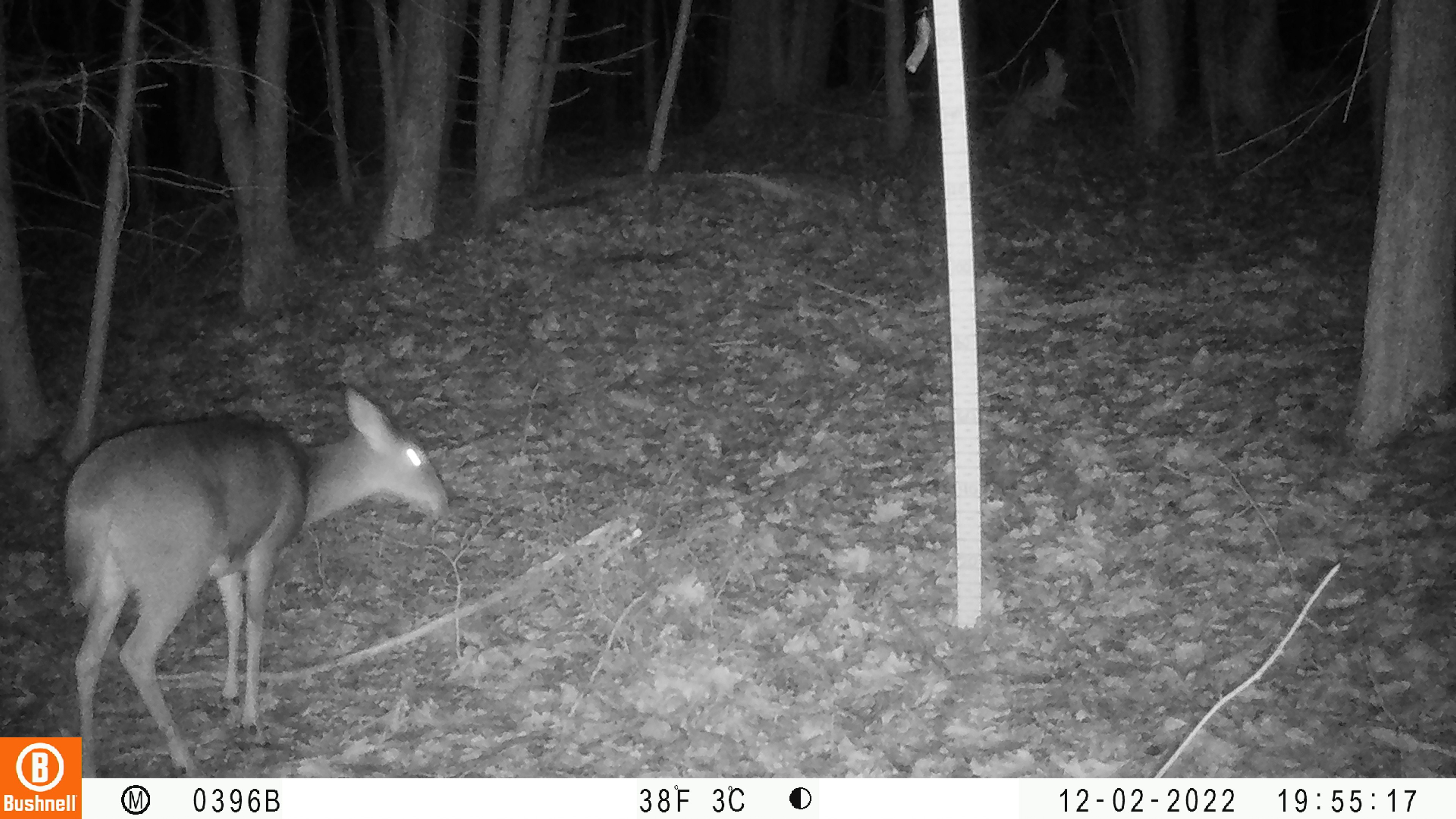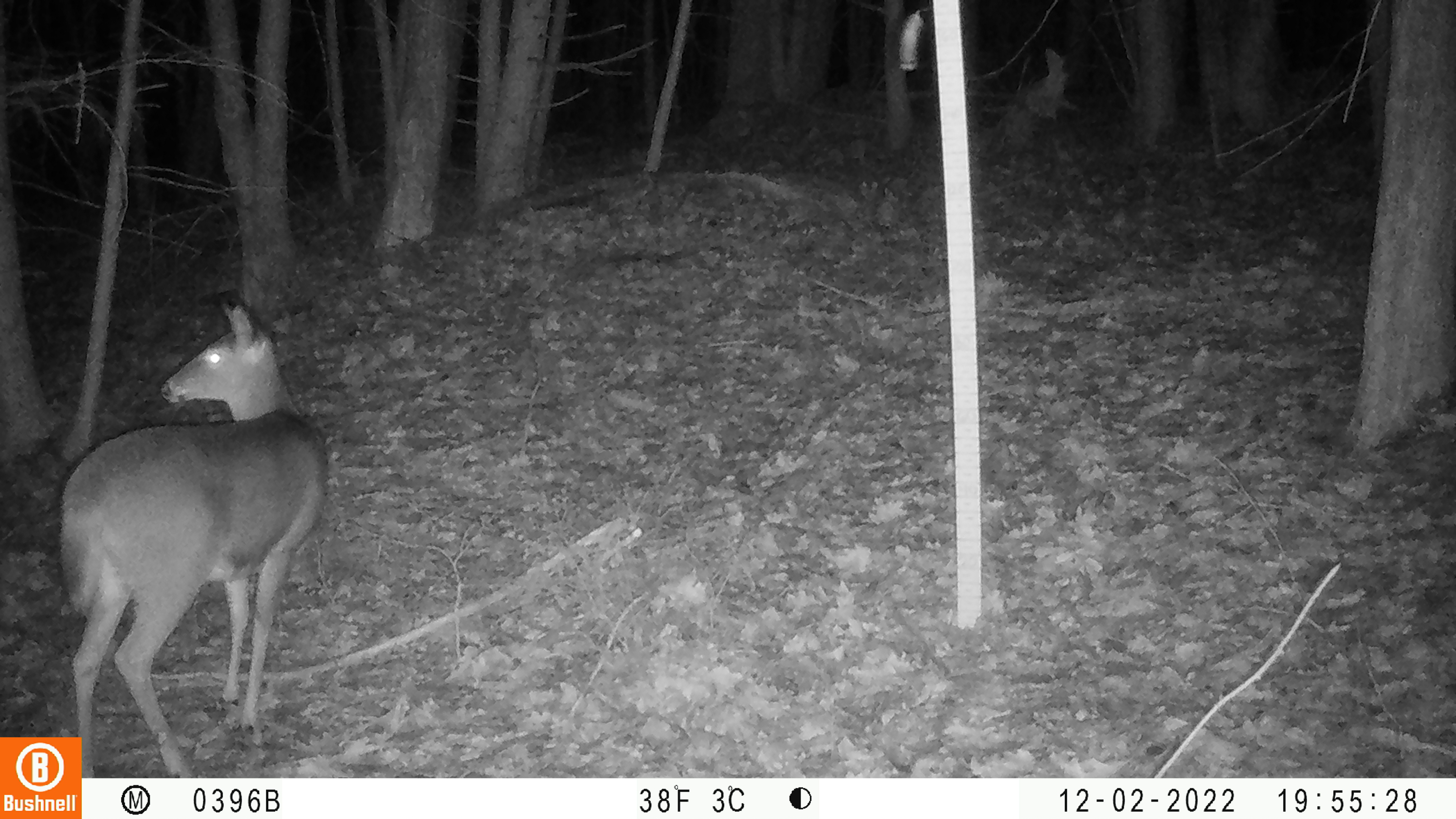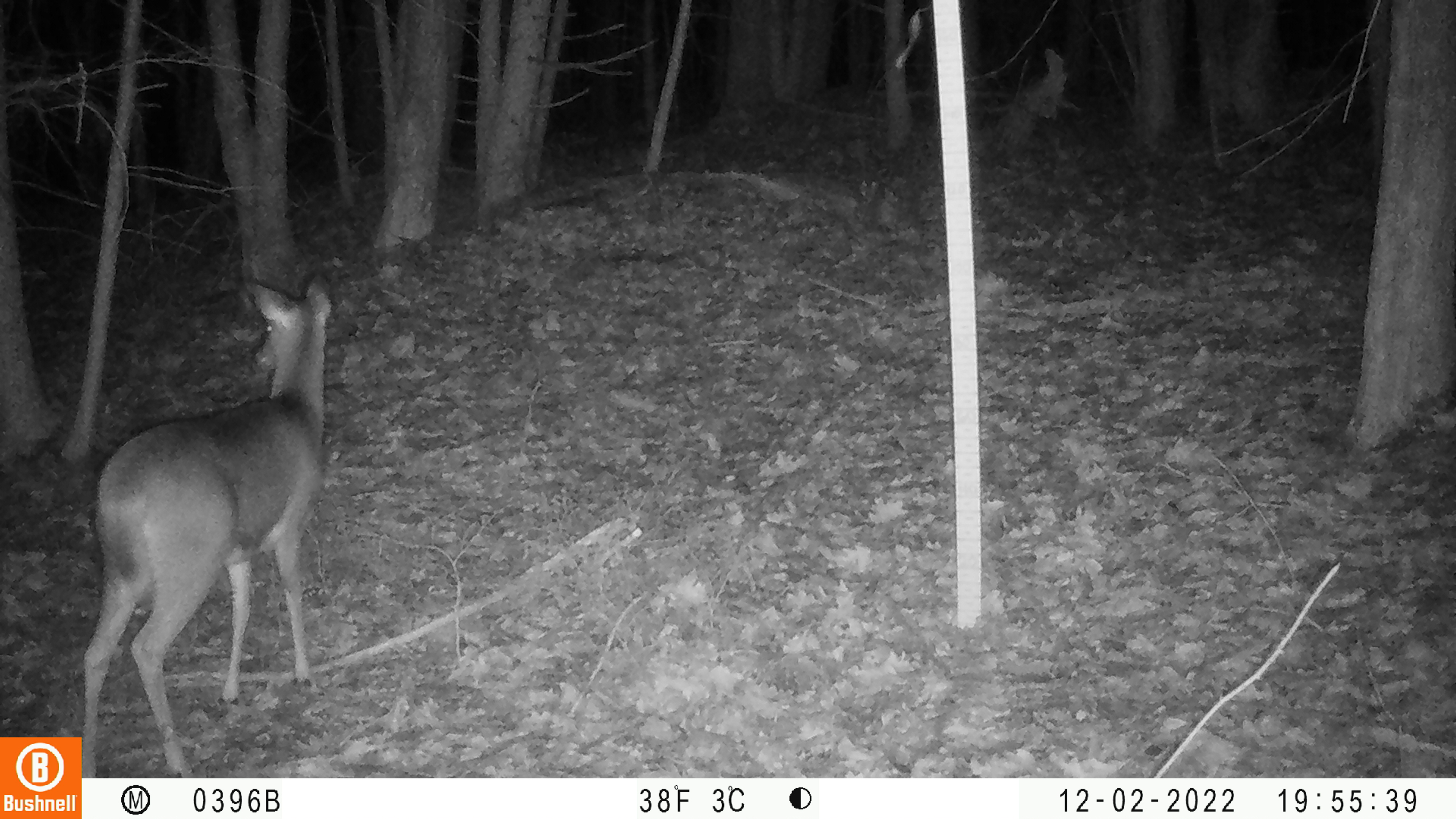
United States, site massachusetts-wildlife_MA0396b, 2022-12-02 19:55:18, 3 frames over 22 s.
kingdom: Animalia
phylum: Chordata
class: Mammalia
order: Artiodactyla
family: Cervidae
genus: Odocoileus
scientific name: Odocoileus virginianus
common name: white-tailed deer